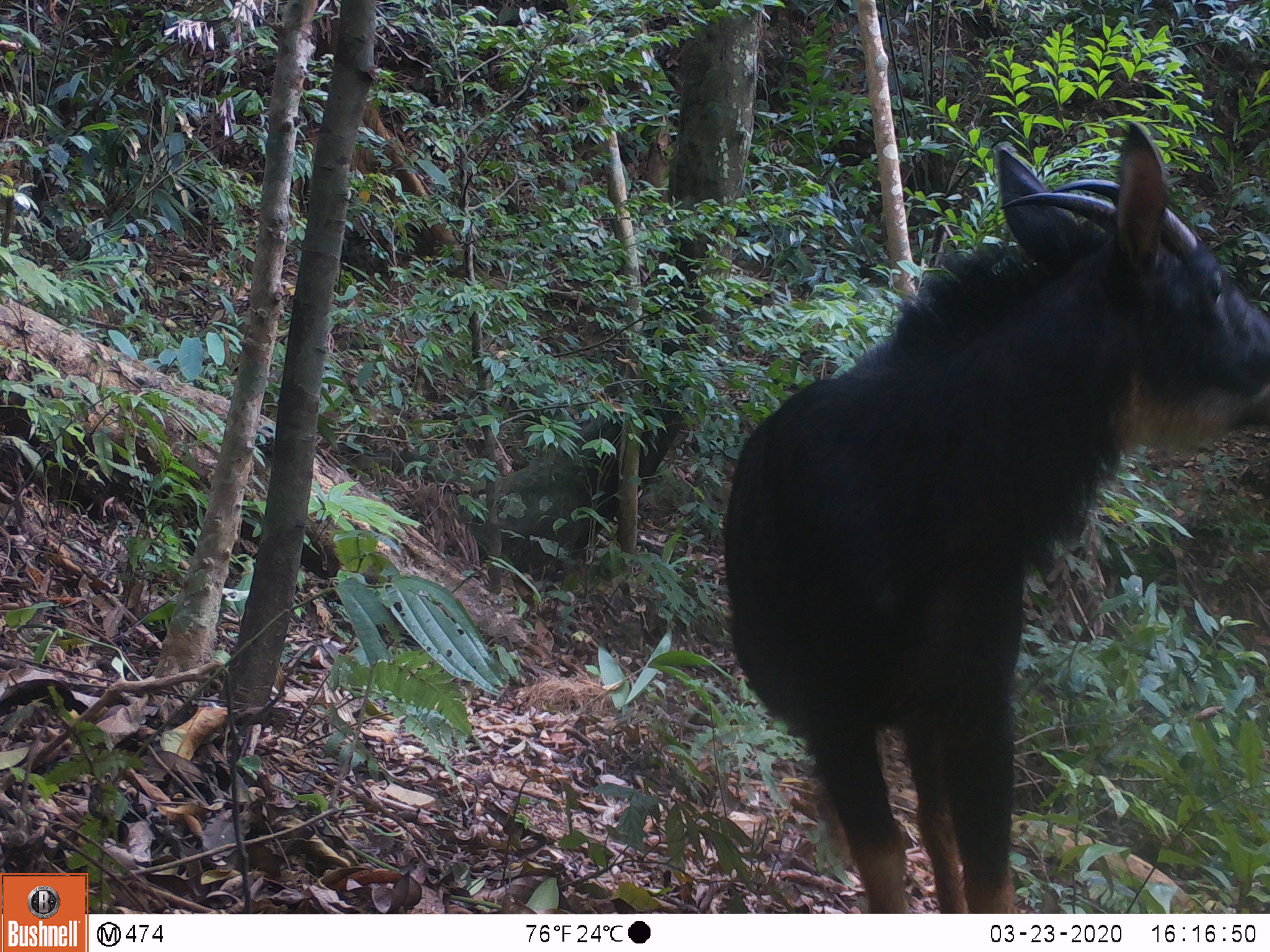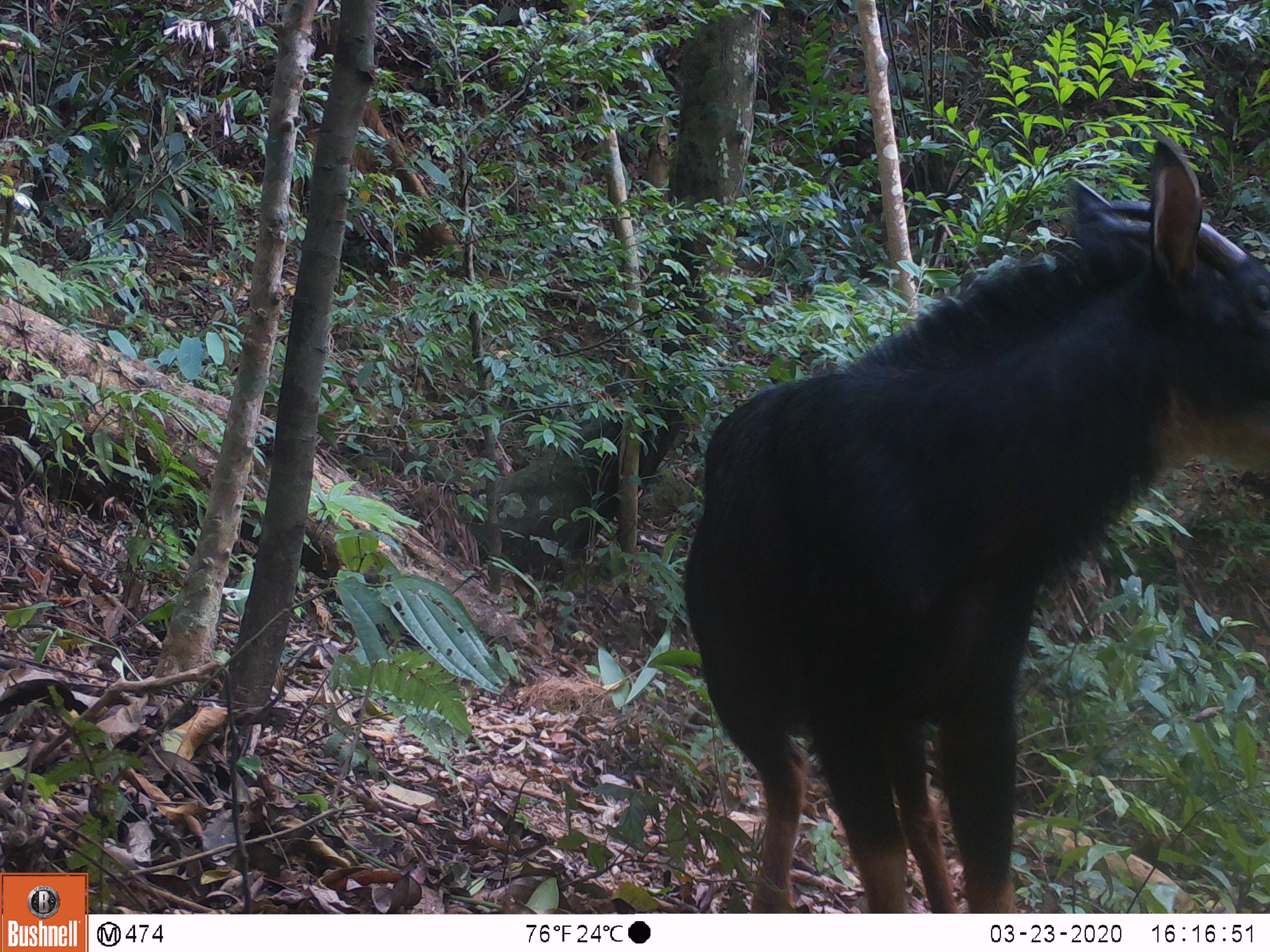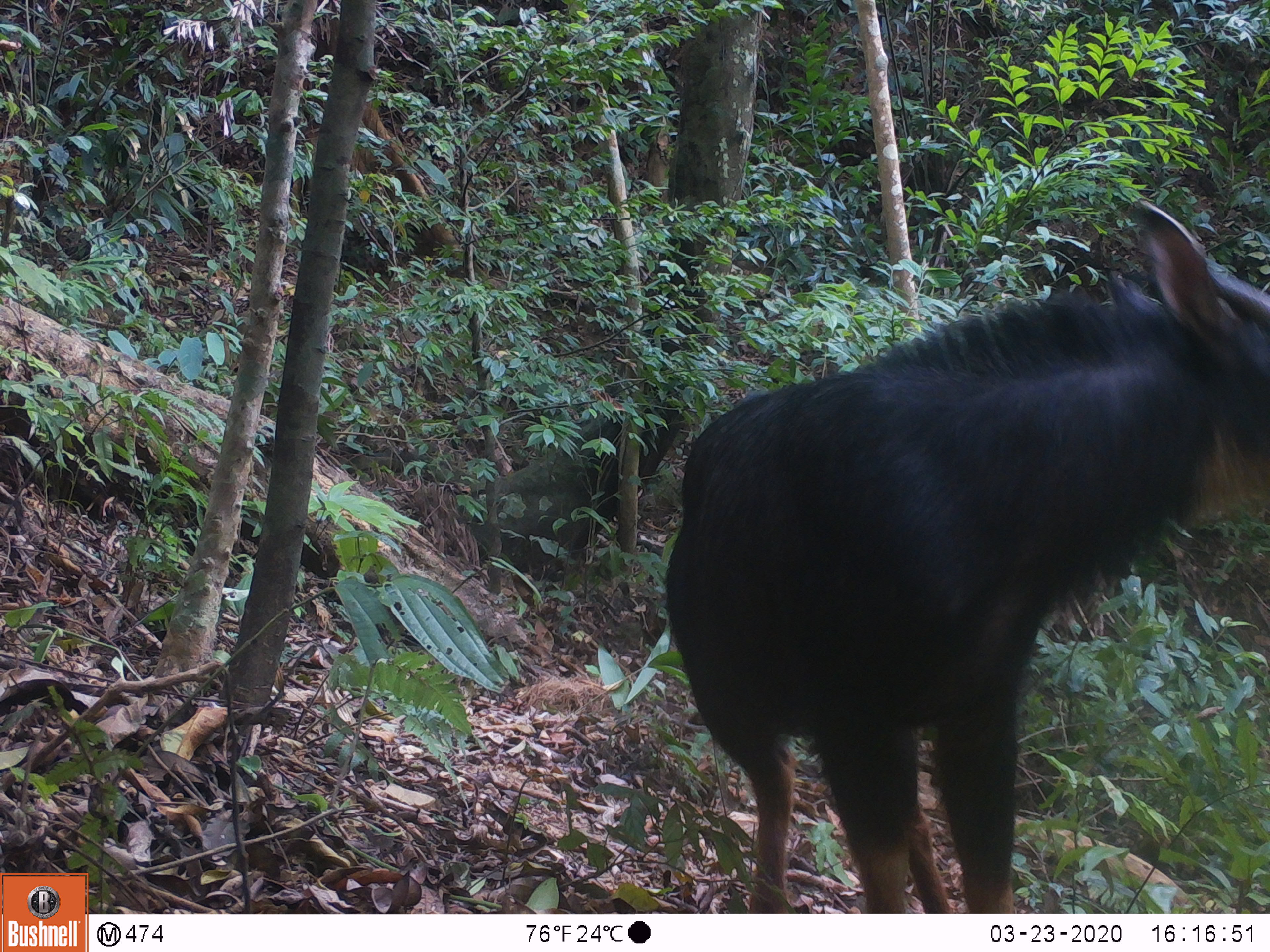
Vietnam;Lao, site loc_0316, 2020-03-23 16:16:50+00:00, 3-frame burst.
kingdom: Animalia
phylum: Chordata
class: Mammalia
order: Artiodactyla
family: Bovidae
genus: Capricornis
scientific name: Capricornis sumatraensis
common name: chinese serow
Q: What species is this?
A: Chinese serow (Capricornis sumatraensis).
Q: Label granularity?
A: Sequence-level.